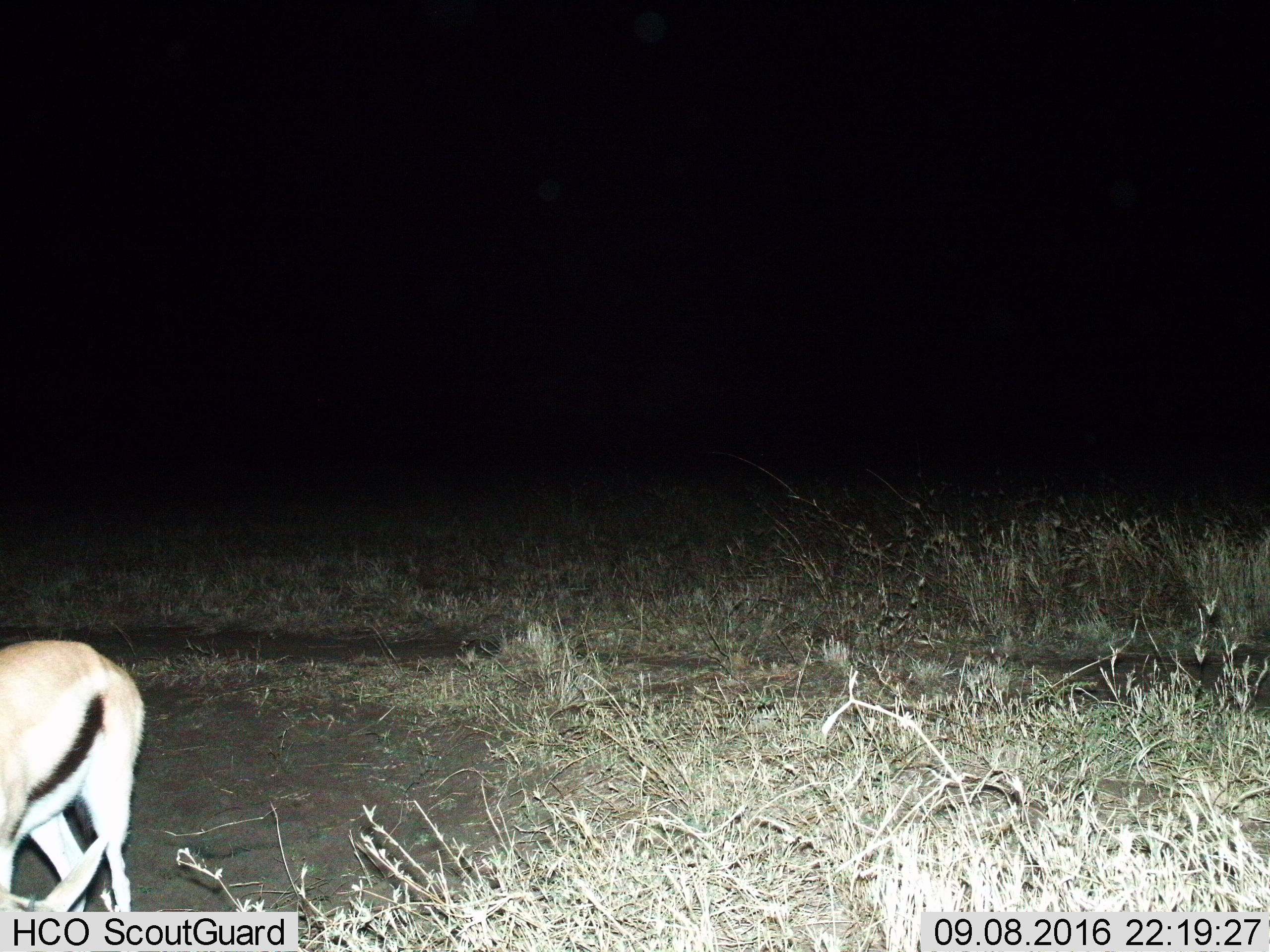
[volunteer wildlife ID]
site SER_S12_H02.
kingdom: Animalia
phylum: Chordata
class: Mammalia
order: Artiodactyla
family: Bovidae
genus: Eudorcas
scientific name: Eudorcas thomsonii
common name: thomson's gazelle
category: gazellethomsons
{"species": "gazellethomsons (thomson's gazelle) (Eudorcas thomsonii)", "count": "1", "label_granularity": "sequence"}